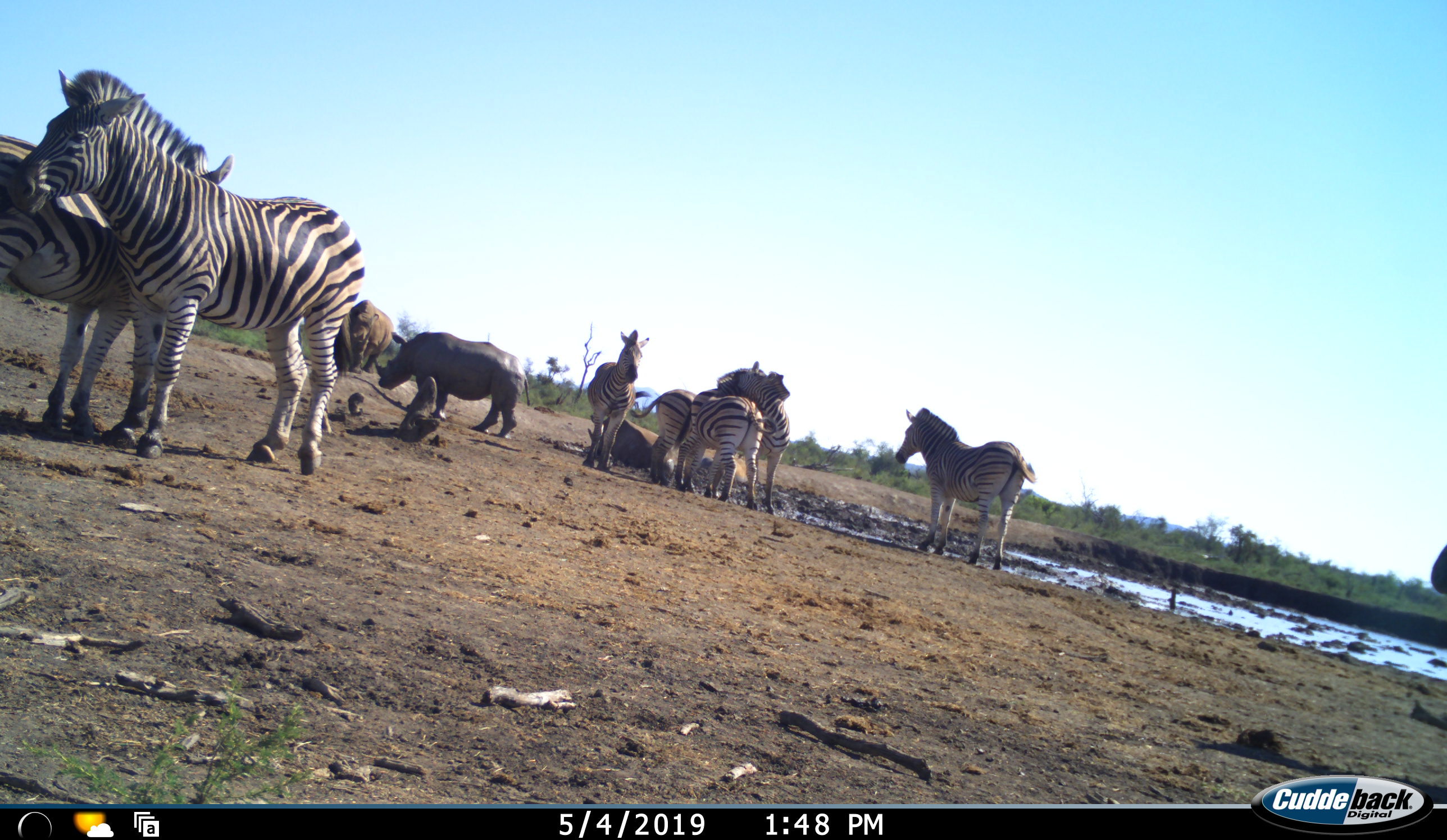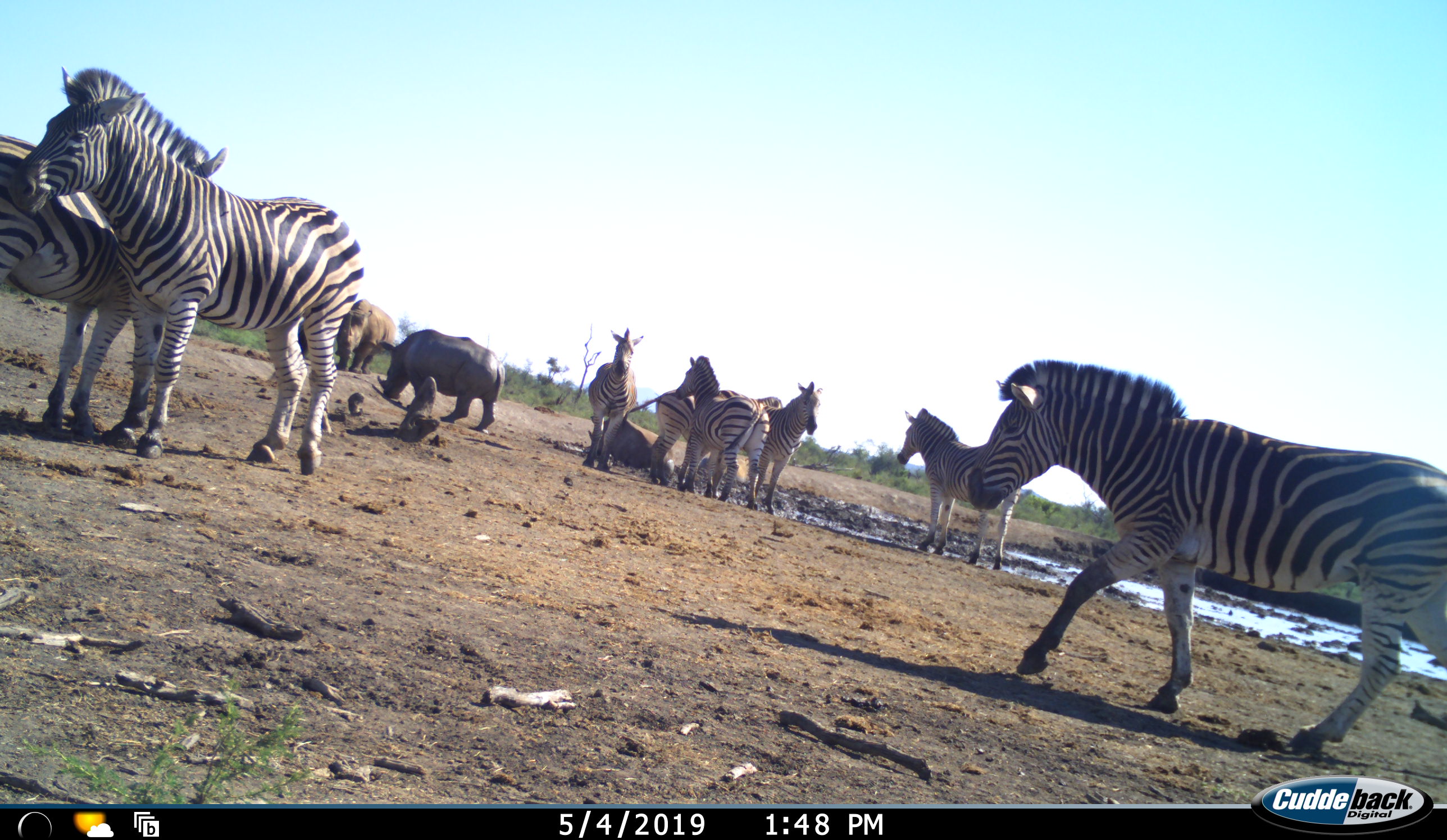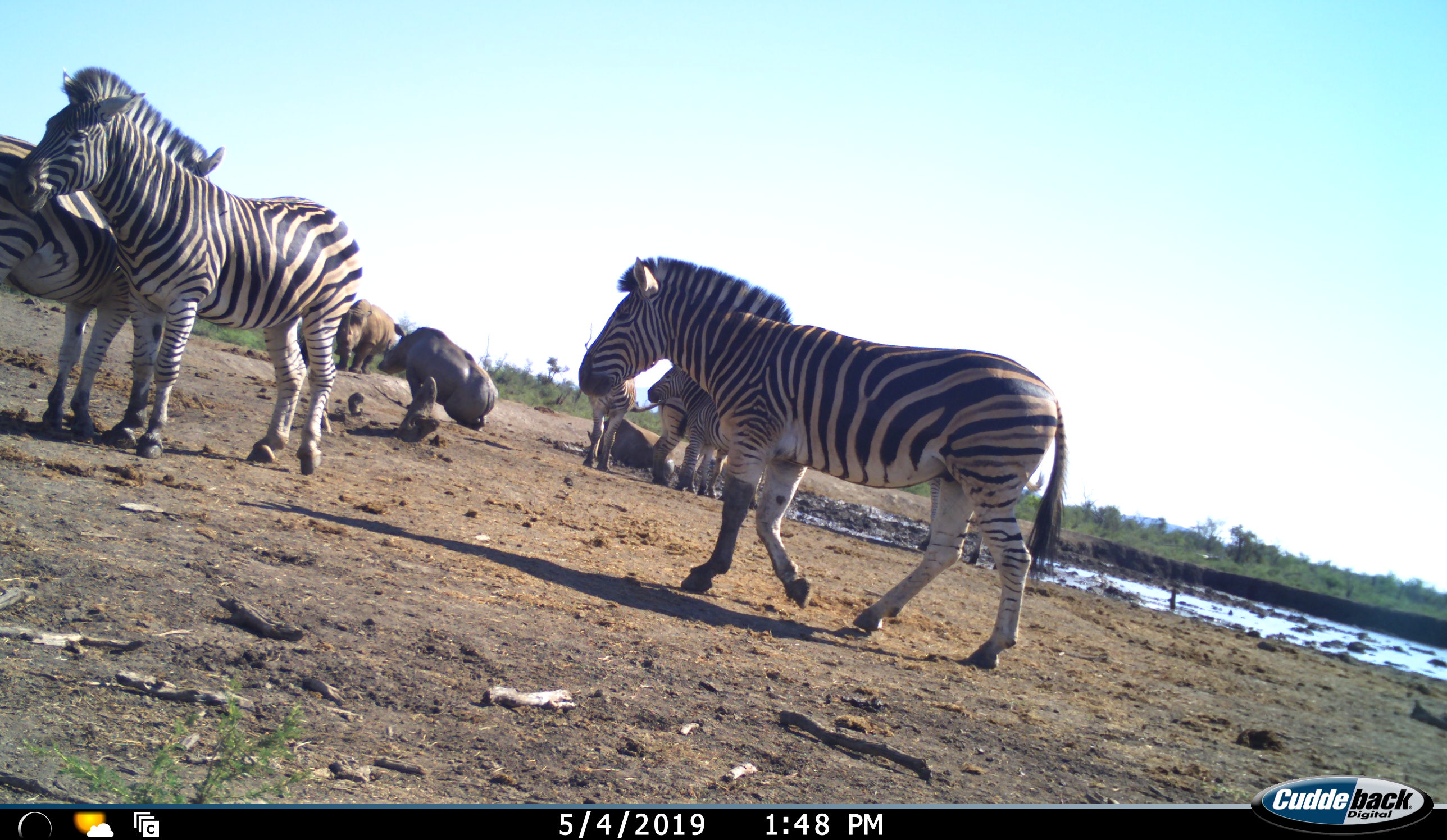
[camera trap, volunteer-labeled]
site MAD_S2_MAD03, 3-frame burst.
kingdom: Animalia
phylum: Chordata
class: Mammalia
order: Perissodactyla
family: Rhinocerotidae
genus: Diceros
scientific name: Diceros bicornis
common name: black rhinoceros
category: rhinocerosblack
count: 3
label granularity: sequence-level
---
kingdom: Animalia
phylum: Chordata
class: Mammalia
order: Perissodactyla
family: Equidae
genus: Equus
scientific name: Equus quagga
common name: plains zebra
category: zebraplains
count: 8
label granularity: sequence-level